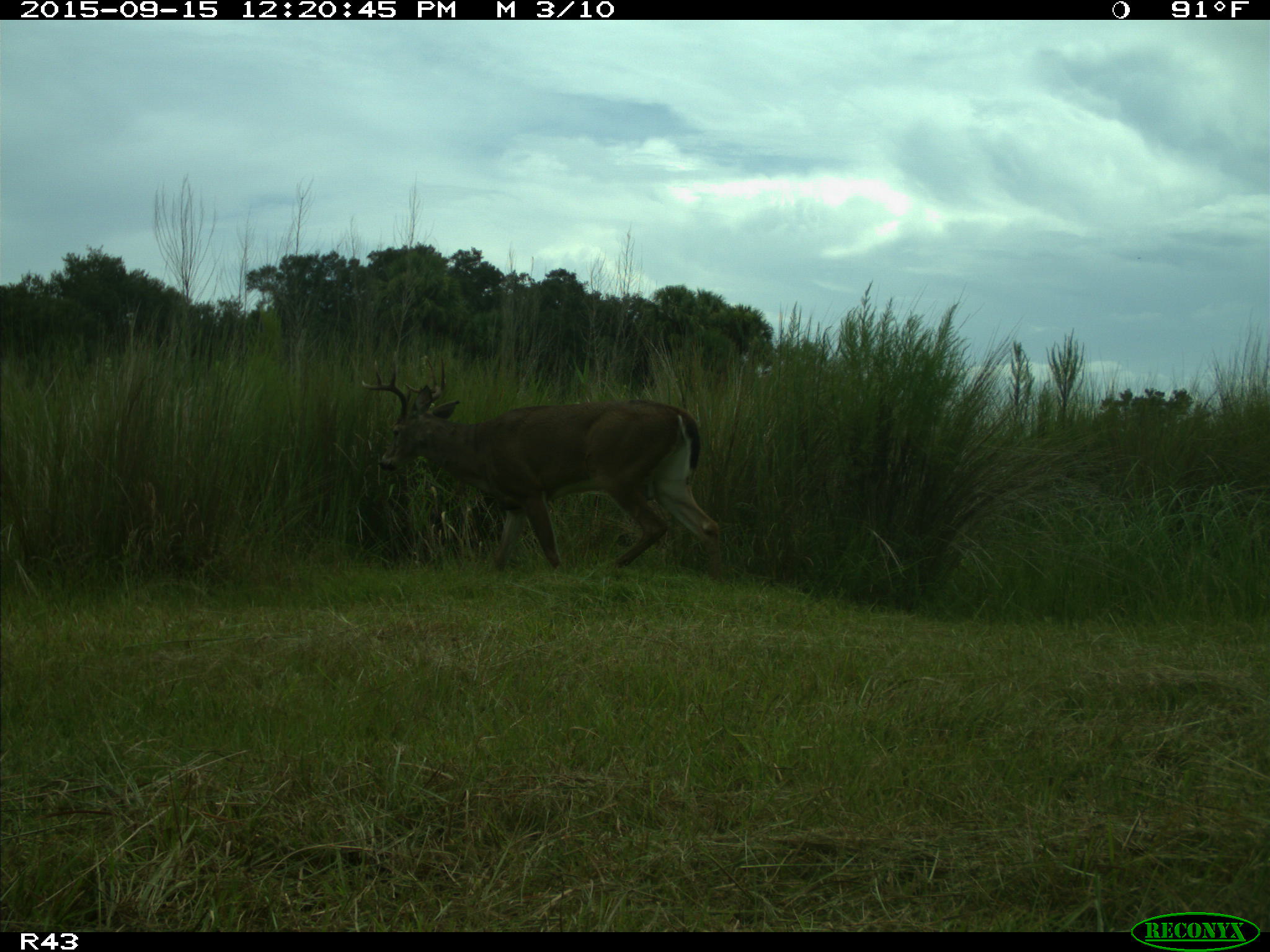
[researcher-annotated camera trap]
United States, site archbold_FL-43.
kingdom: Animalia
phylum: Chordata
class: Mammalia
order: Artiodactyla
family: Cervidae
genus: Odocoileus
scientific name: Odocoileus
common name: deer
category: unidentified deer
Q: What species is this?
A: Unidentified deer (deer) (Odocoileus).